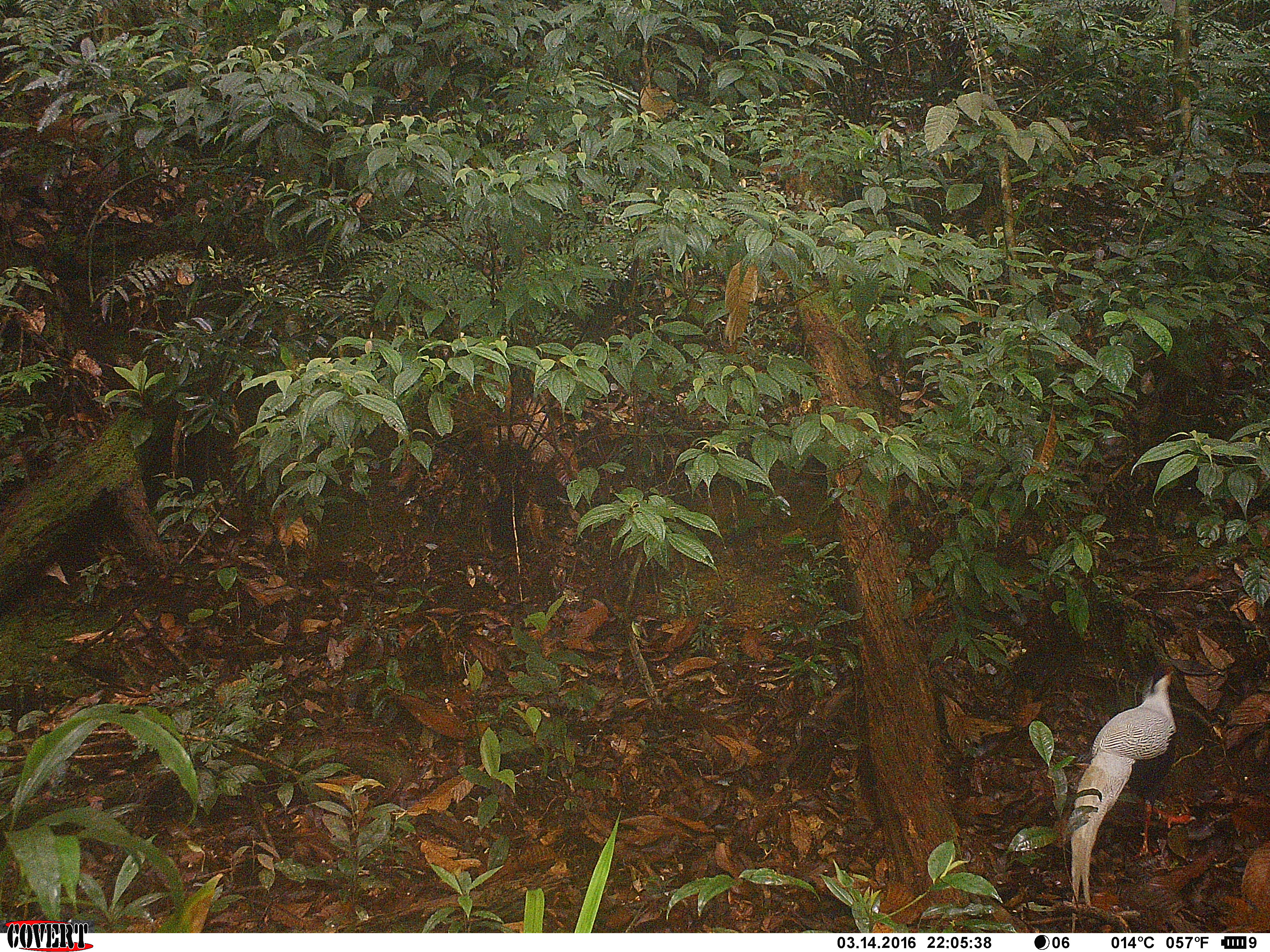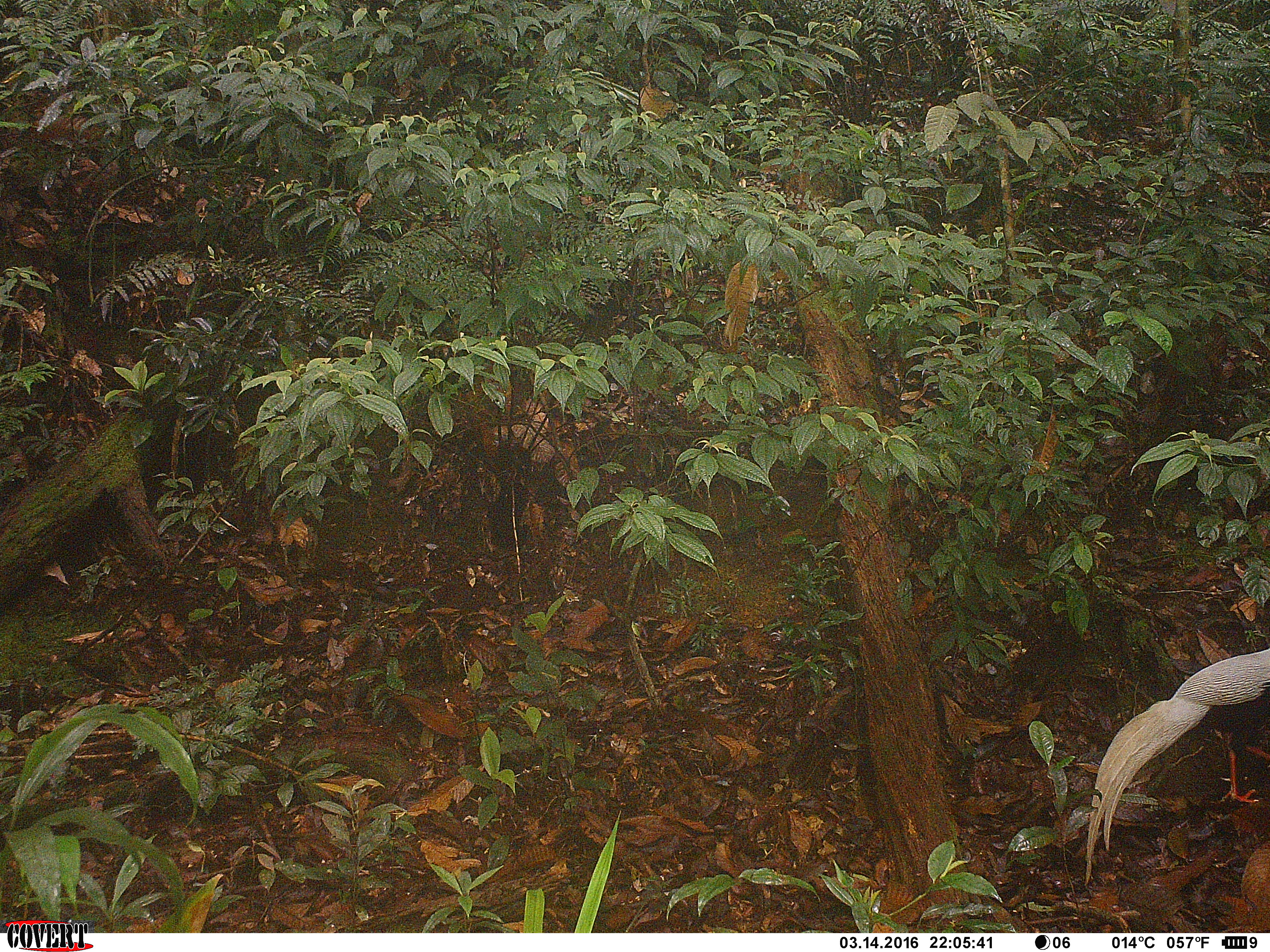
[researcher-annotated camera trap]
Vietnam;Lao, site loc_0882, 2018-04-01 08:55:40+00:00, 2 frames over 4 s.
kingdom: Animalia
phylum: Chordata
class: Aves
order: Galliformes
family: Phasianidae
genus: Lophura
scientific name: Lophura nycthemera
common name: silver pheasant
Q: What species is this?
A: Silver pheasant (Lophura nycthemera).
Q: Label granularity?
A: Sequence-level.